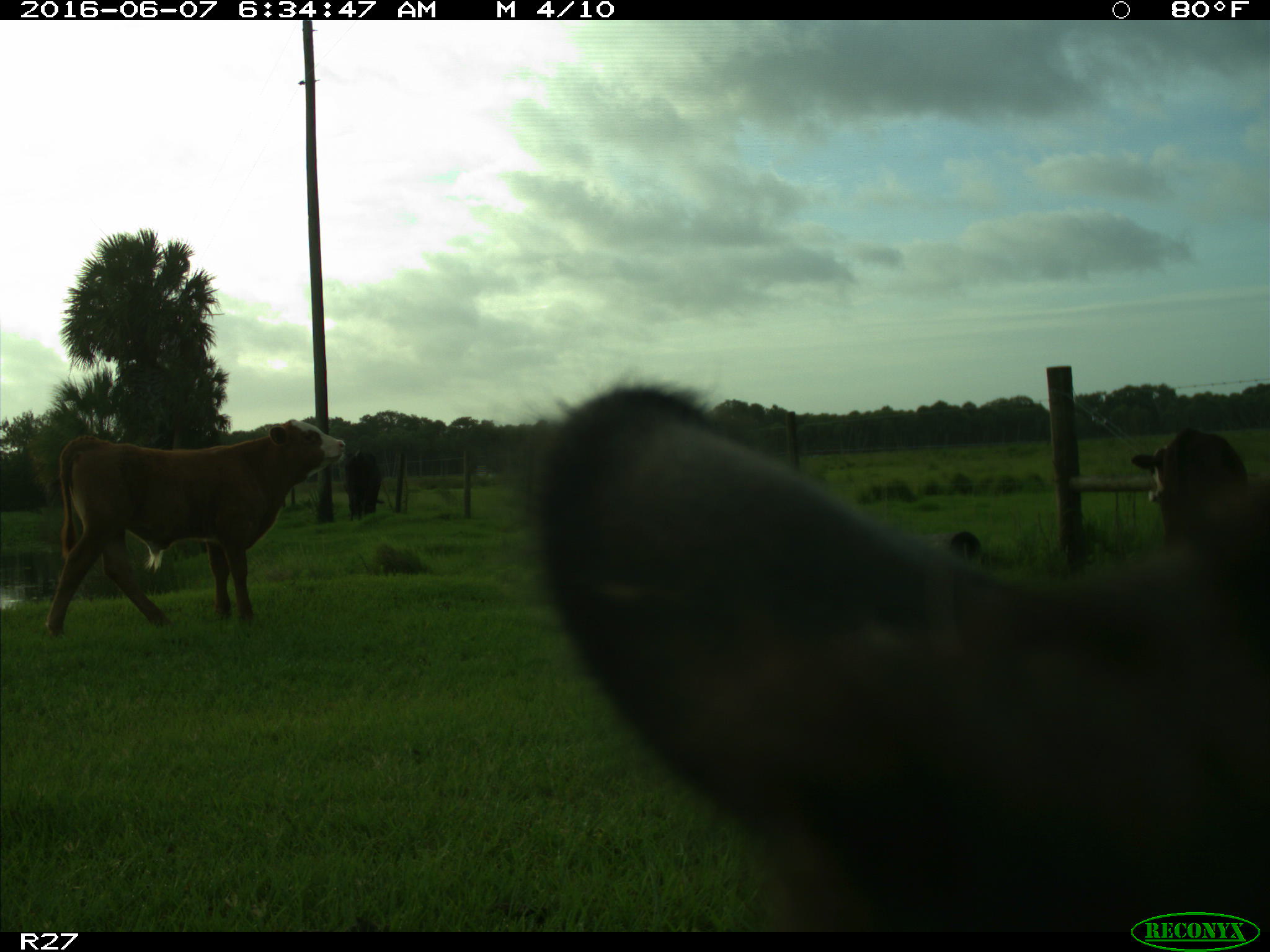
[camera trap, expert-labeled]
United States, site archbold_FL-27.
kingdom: Animalia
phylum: Chordata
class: Mammalia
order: Artiodactyla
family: Bovidae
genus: Bos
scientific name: Bos taurus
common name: domestic cow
Bos taurus (domestic cow).